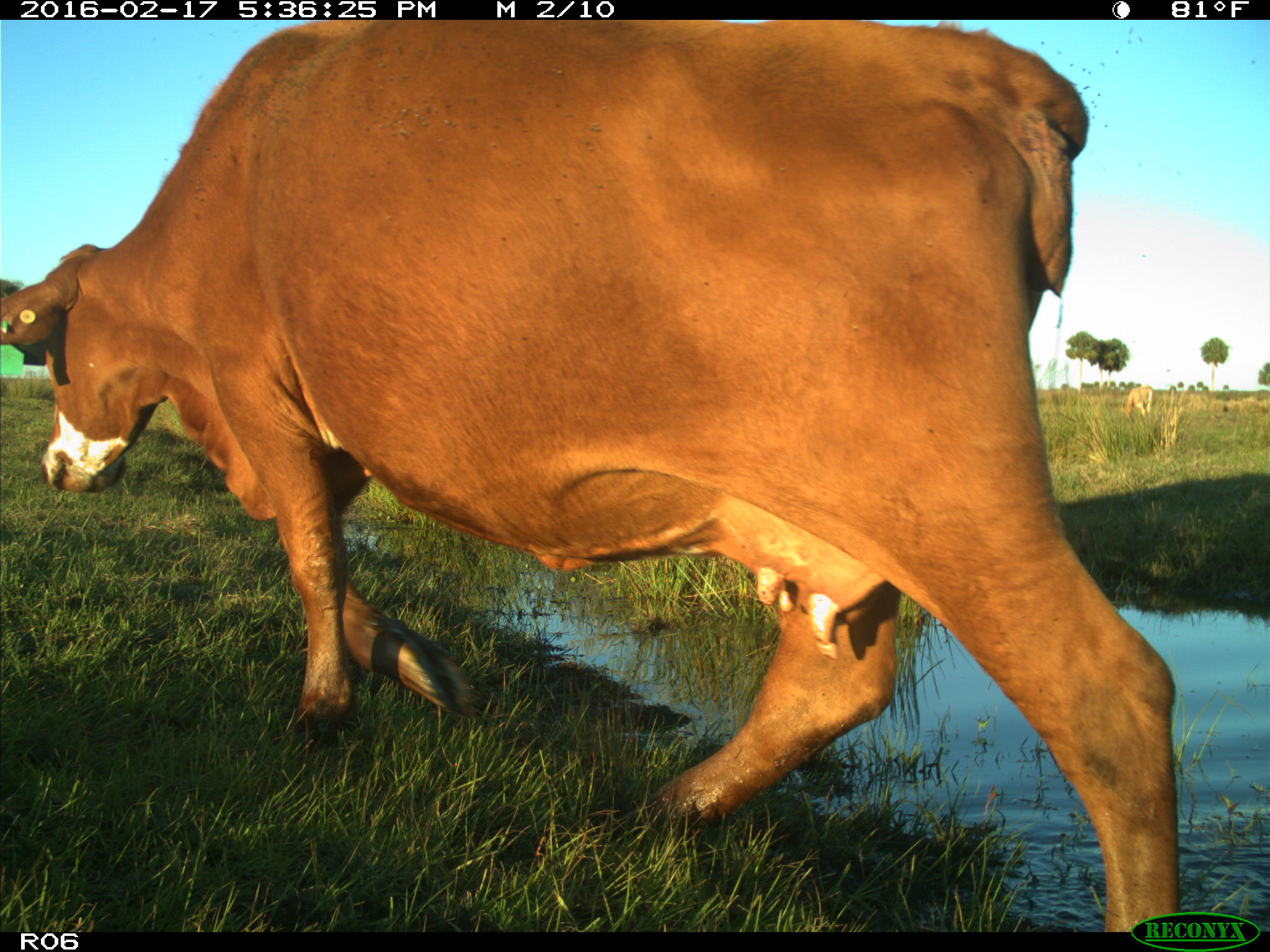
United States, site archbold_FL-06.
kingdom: Animalia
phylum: Chordata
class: Mammalia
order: Artiodactyla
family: Bovidae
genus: Bos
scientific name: Bos taurus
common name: domestic cow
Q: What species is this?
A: Bos taurus (domestic cow).